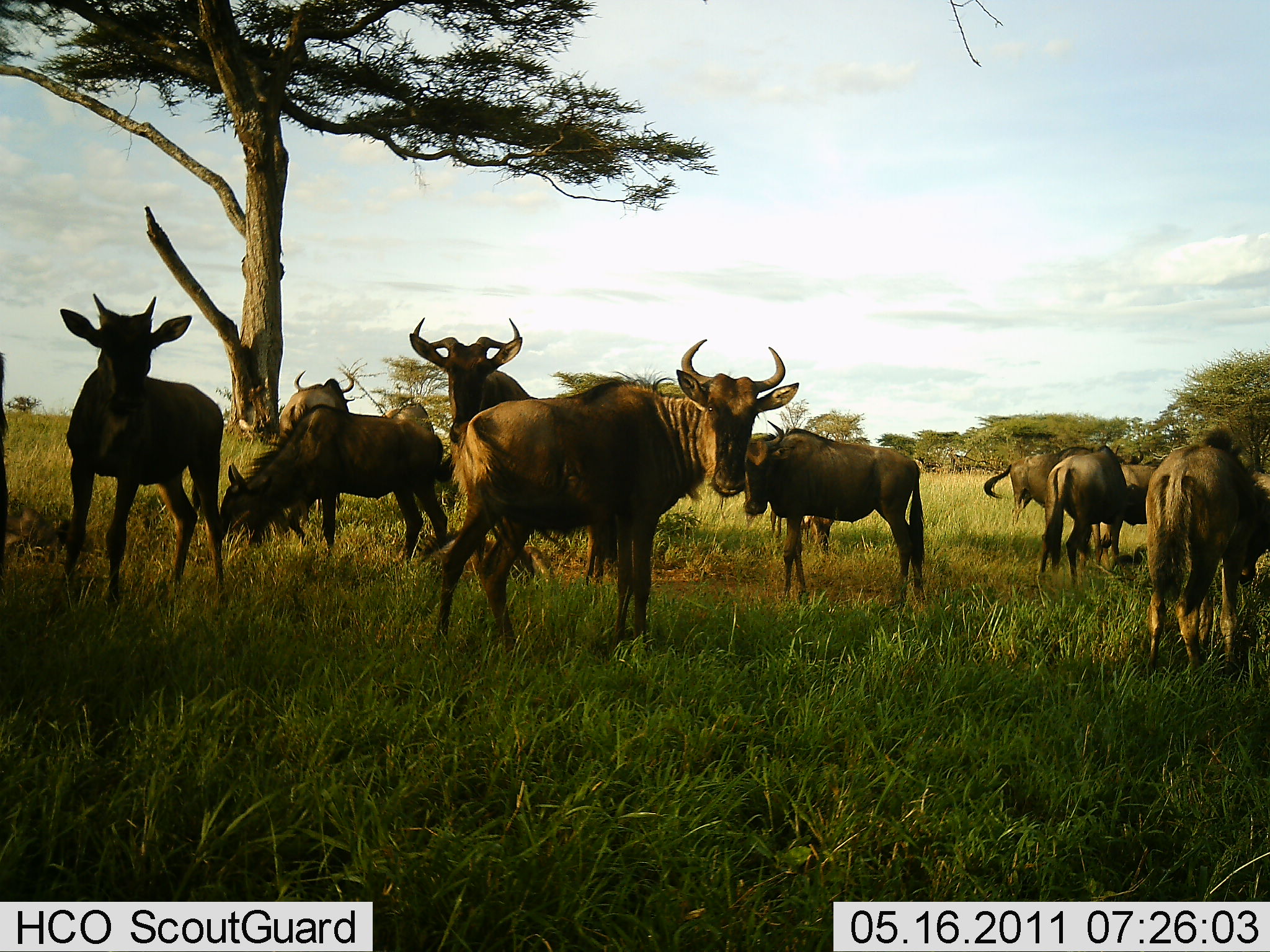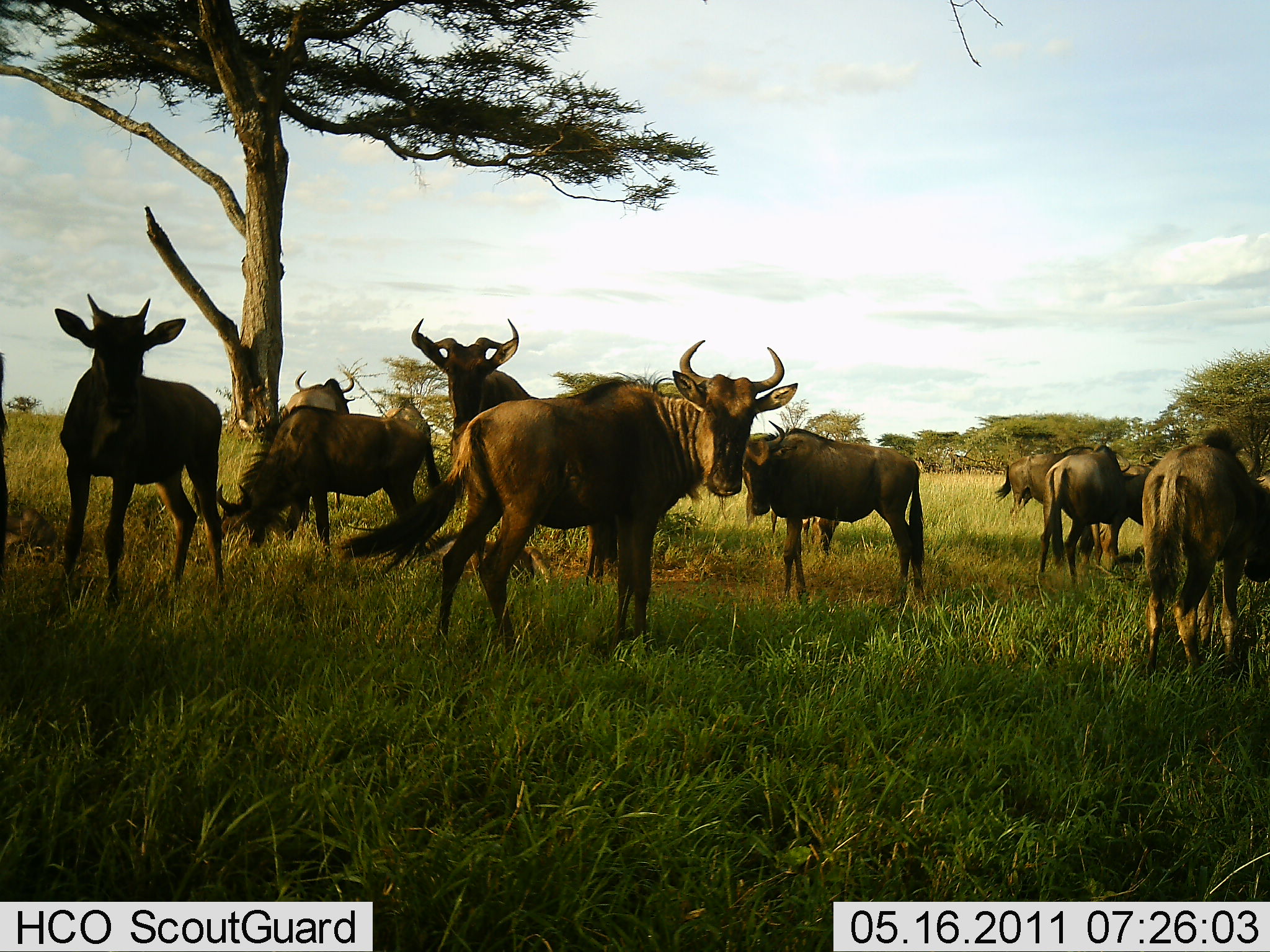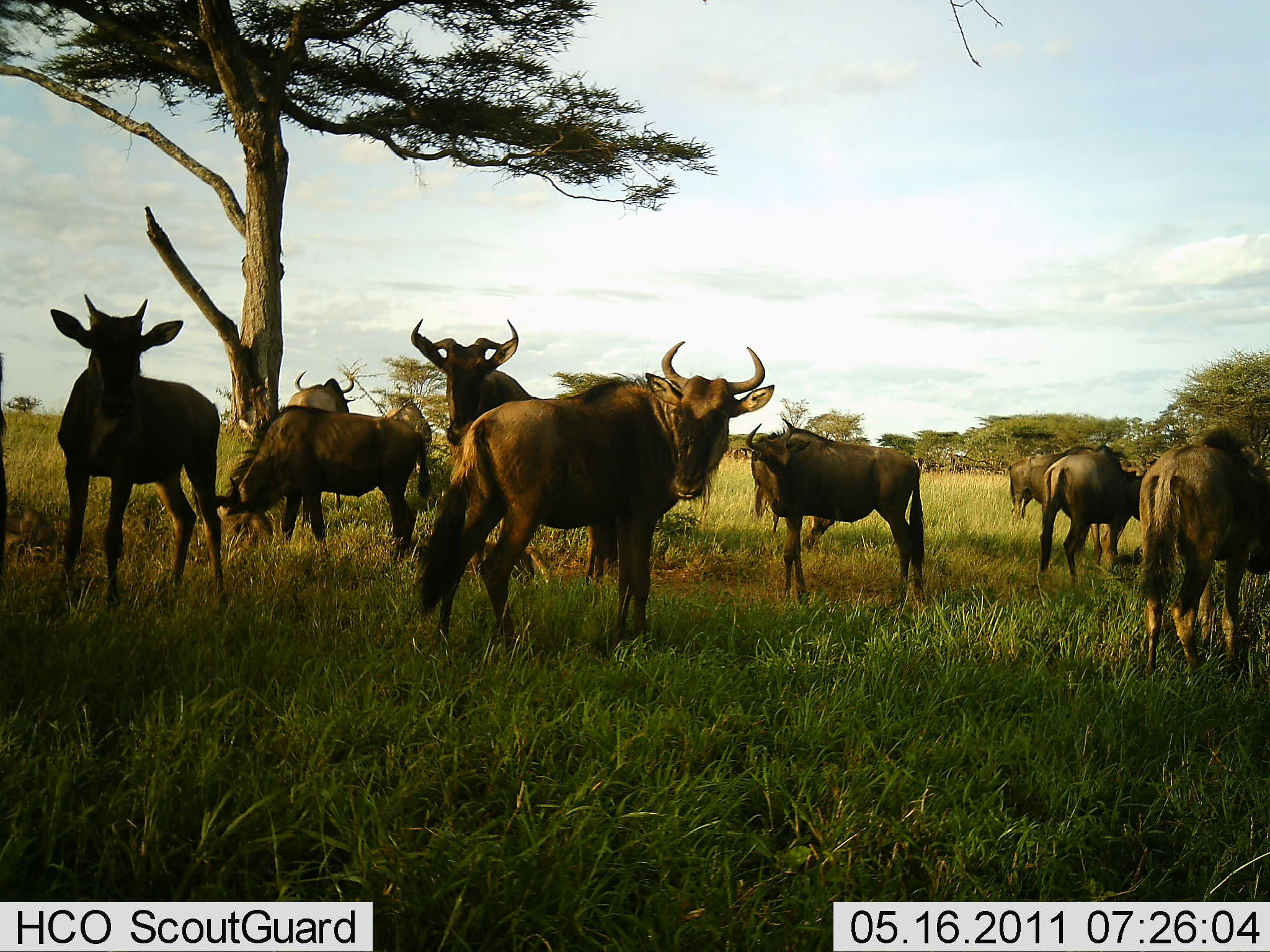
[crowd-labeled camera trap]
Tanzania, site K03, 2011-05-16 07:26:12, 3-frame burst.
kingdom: Animalia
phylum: Chordata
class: Mammalia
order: Artiodactyla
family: Bovidae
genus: Connochaetes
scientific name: Connochaetes taurinus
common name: blue wildebeest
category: wildebeest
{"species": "wildebeest (blue wildebeest) (Connochaetes taurinus)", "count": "9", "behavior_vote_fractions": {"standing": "80%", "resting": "10%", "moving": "10%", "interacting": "10%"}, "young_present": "10%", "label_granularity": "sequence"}